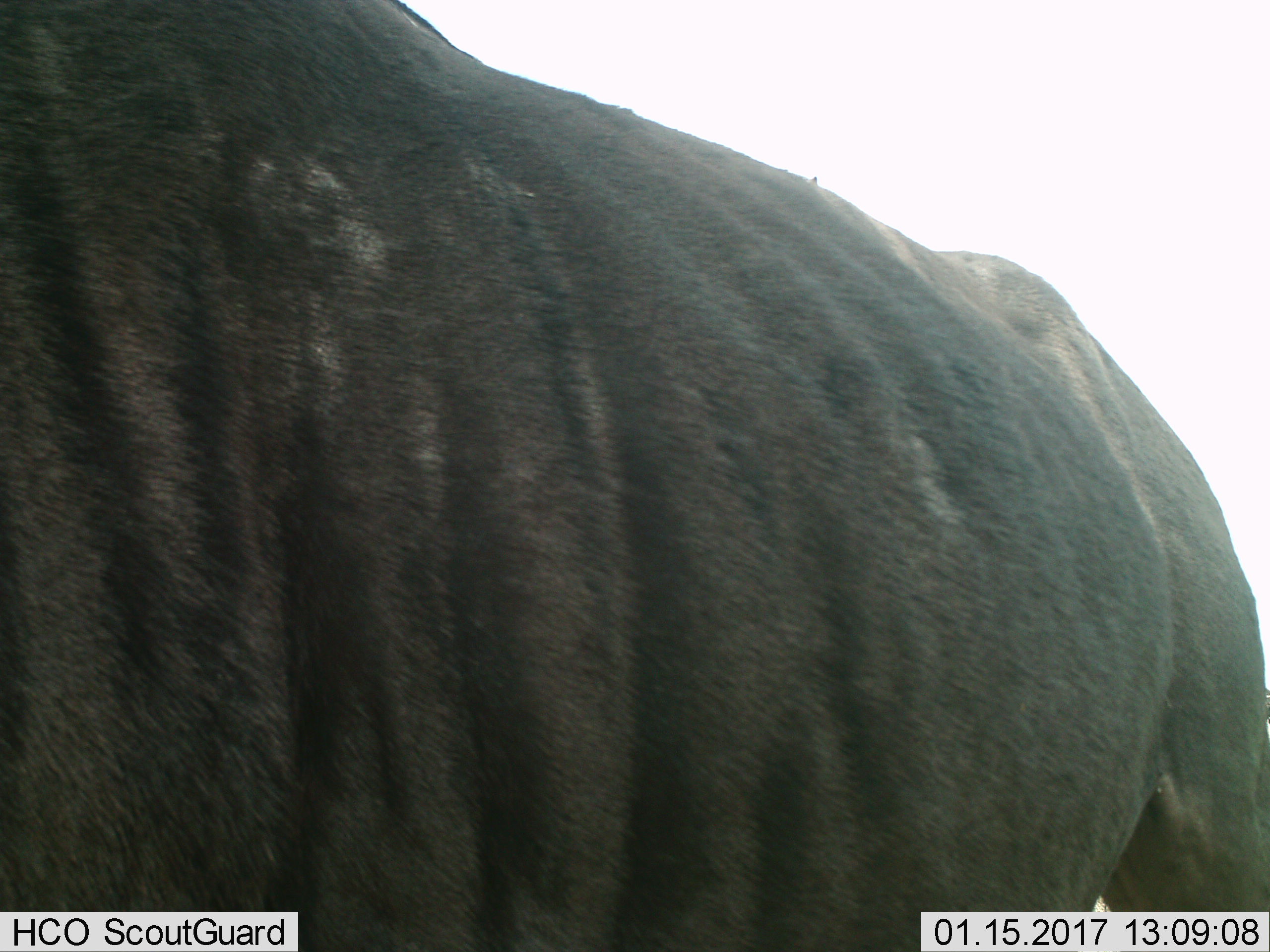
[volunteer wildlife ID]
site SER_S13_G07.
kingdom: Animalia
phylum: Chordata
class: Mammalia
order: Artiodactyla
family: Bovidae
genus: Connochaetes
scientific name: Connochaetes taurinus taurinus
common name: blue wildebeest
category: wildebeestblue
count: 1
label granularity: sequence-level